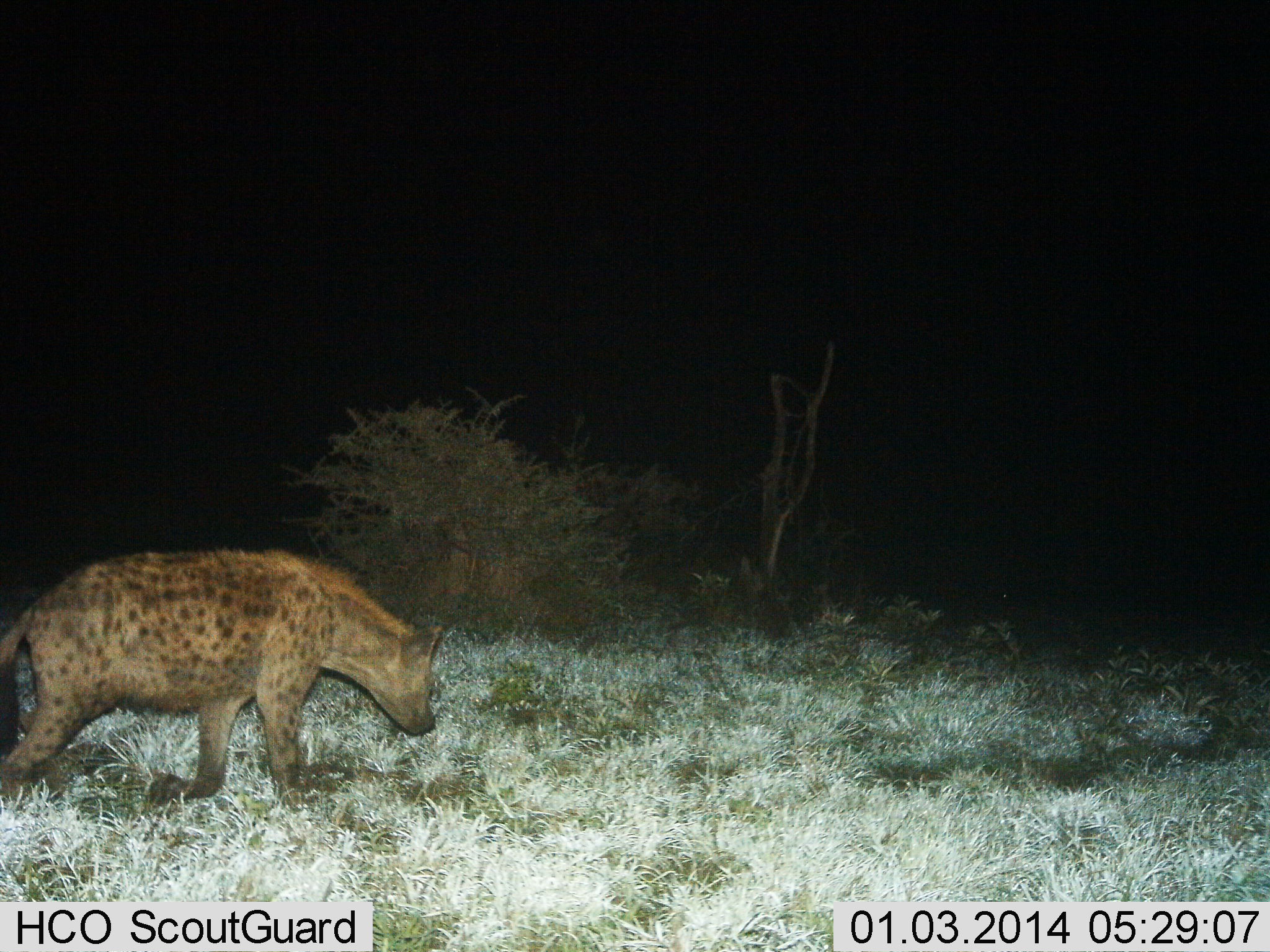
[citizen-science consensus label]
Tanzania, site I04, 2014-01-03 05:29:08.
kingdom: Animalia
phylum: Chordata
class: Mammalia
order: Carnivora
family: Hyaenidae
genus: Crocuta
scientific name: Crocuta crocuta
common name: spotted hyena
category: hyenaspotted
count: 1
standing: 10%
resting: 0%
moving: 90%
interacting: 0%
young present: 0%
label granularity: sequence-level